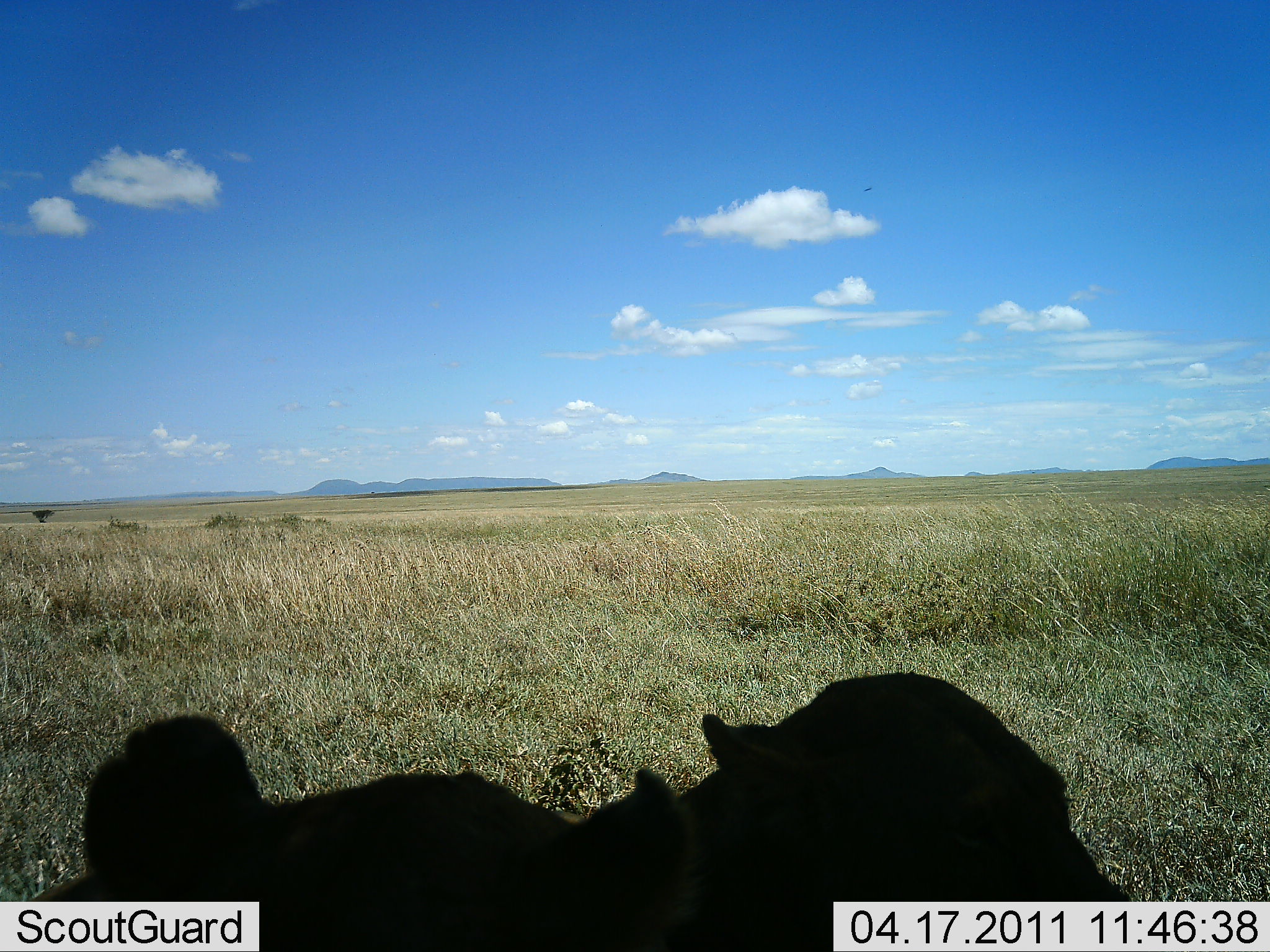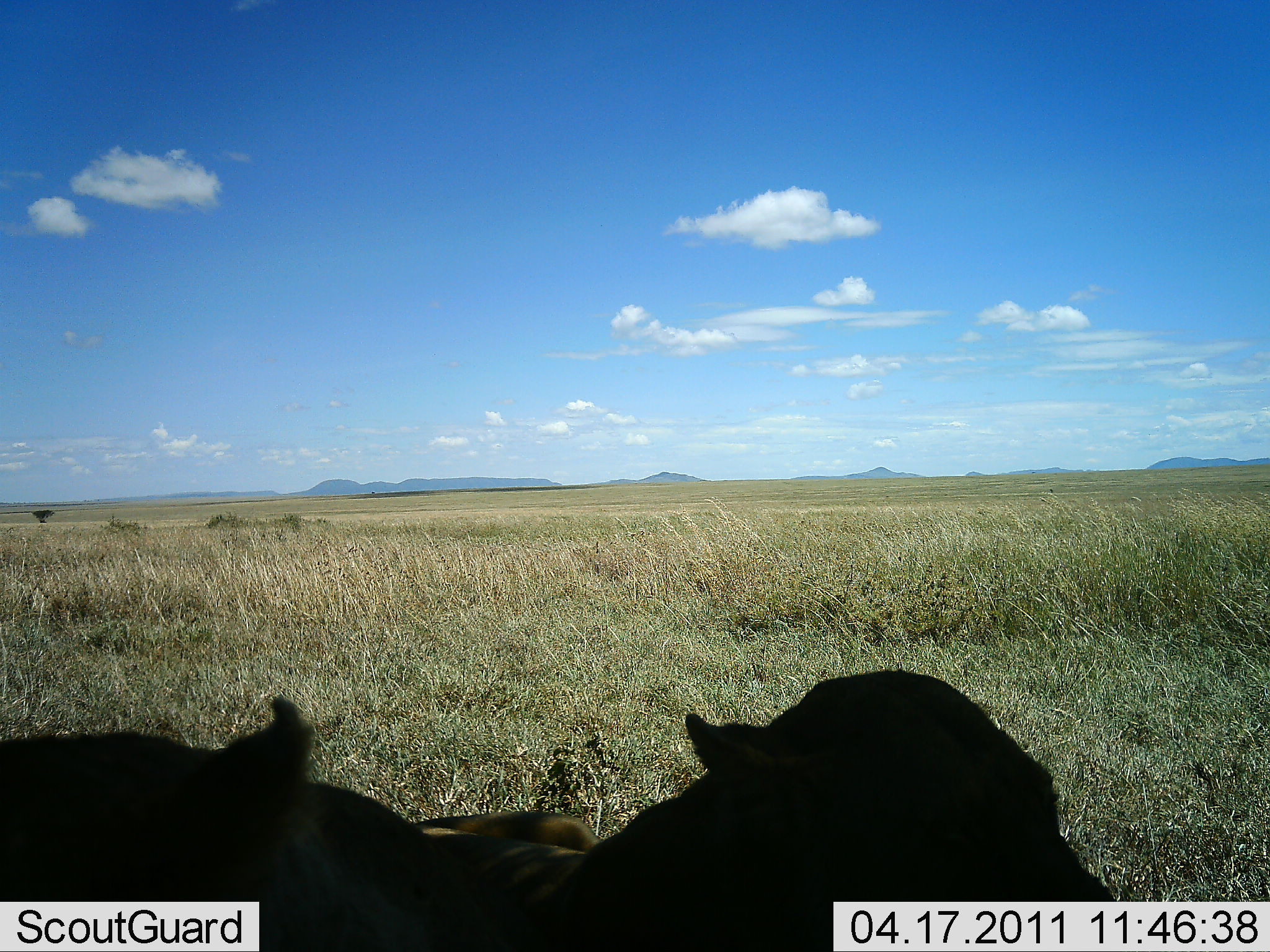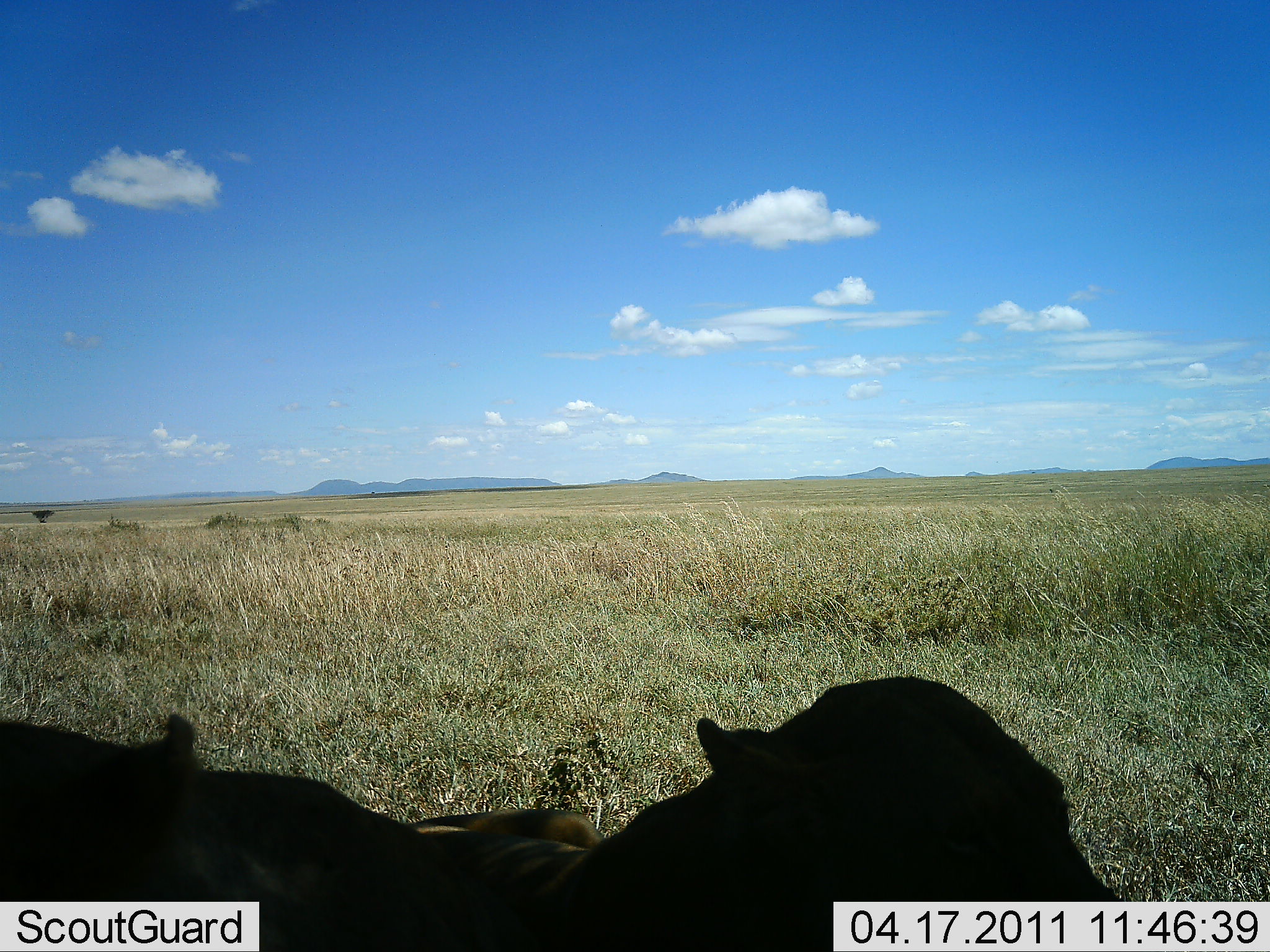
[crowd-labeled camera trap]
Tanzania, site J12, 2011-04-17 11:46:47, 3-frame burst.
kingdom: Animalia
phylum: Chordata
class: Mammalia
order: Carnivora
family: Felidae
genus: Panthera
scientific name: Panthera leo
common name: lion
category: lionfemale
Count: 2.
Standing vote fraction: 0%.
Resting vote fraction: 100%.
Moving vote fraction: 0%.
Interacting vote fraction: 0%.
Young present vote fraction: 0%.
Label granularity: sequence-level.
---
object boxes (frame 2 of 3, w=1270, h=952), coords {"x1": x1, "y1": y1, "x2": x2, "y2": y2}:
animal: {"x1": 0, "y1": 670, "x2": 1116, "y2": 950}; {"x1": 0, "y1": 694, "x2": 403, "y2": 947}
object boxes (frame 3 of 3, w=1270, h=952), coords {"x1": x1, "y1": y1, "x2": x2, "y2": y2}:
animal: {"x1": 206, "y1": 673, "x2": 1118, "y2": 913}; {"x1": 3, "y1": 714, "x2": 313, "y2": 915}